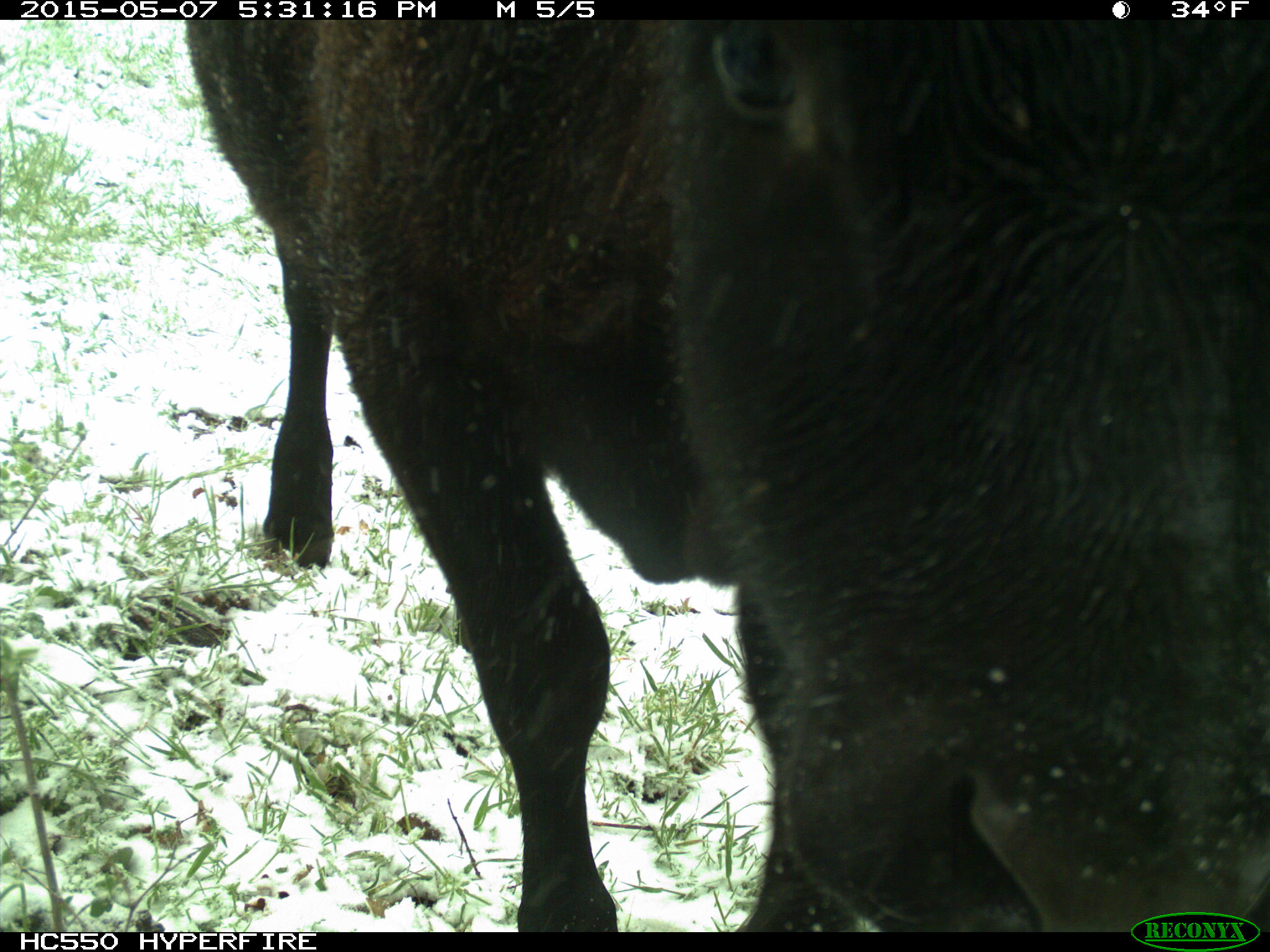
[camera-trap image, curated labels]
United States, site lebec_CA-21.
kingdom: Animalia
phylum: Chordata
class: Mammalia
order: Artiodactyla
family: Bovidae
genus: Bos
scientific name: Bos taurus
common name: domestic cow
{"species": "Bos taurus (domestic cow)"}